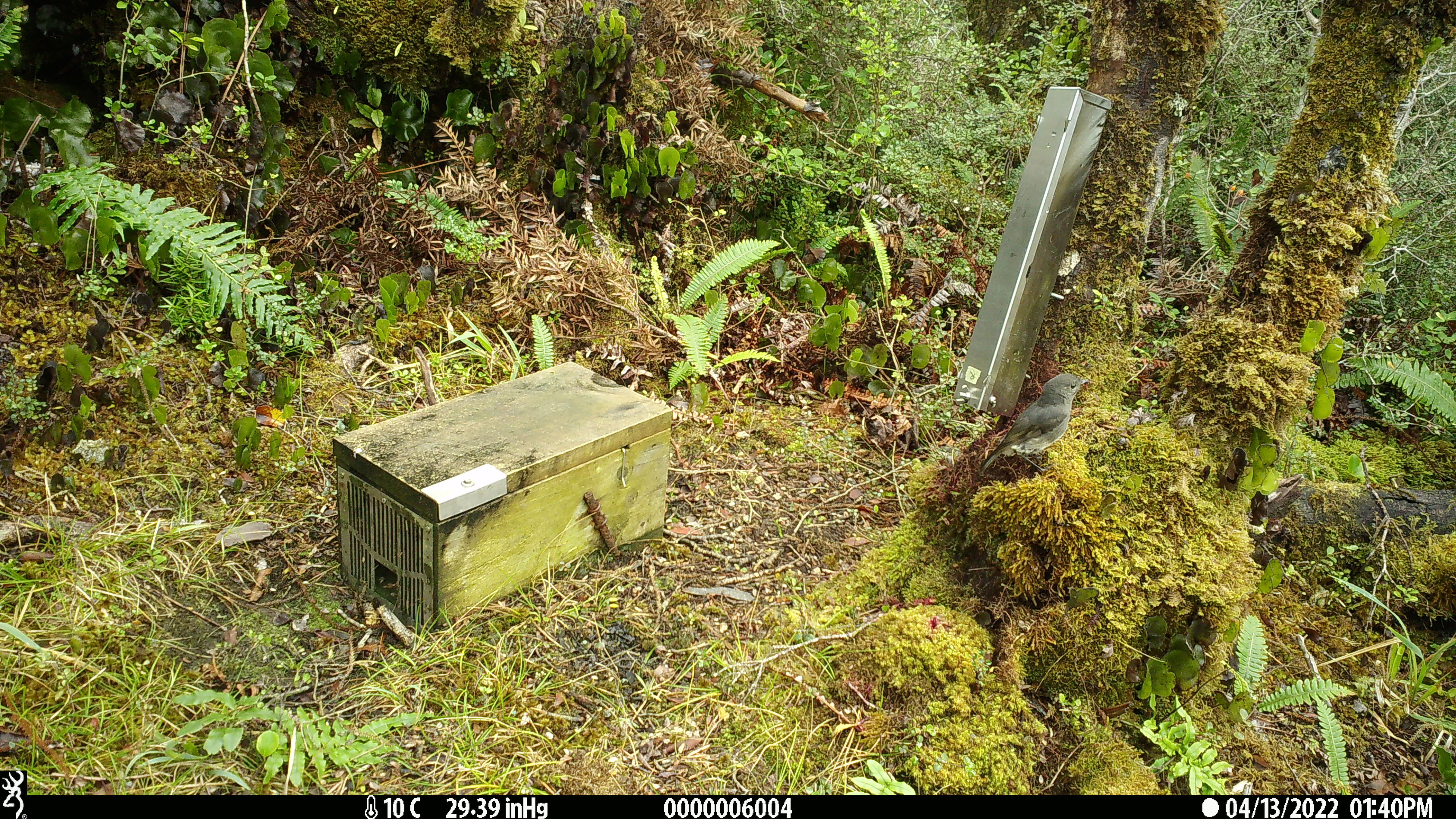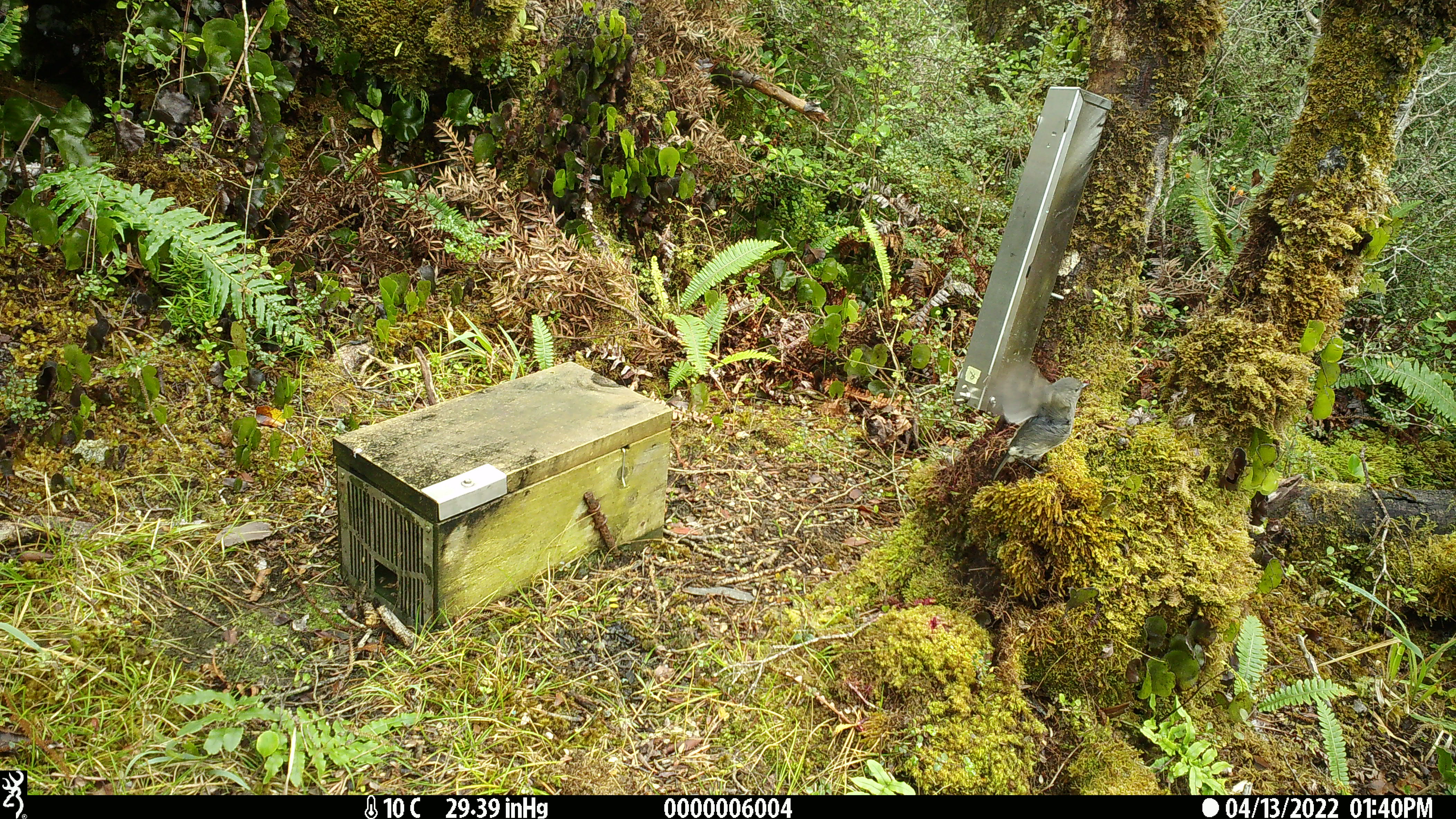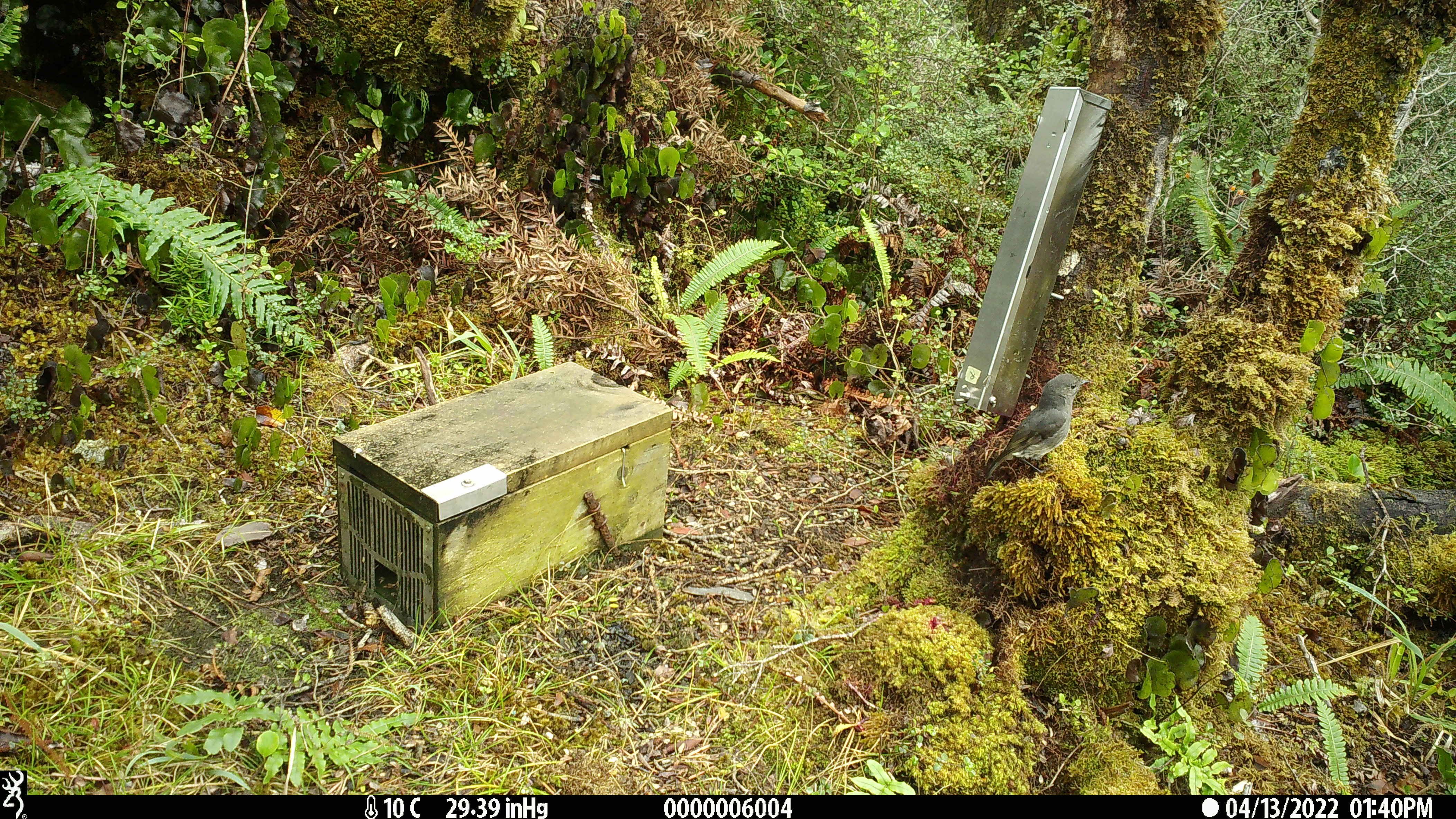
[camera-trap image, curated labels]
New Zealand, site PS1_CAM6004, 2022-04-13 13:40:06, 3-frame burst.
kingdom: Animalia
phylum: Chordata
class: Aves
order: Passeriformes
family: Petroicidae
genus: Petroica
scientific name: Petroica australis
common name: new zealand robin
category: robin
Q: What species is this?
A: Robin (new zealand robin) (Petroica australis).